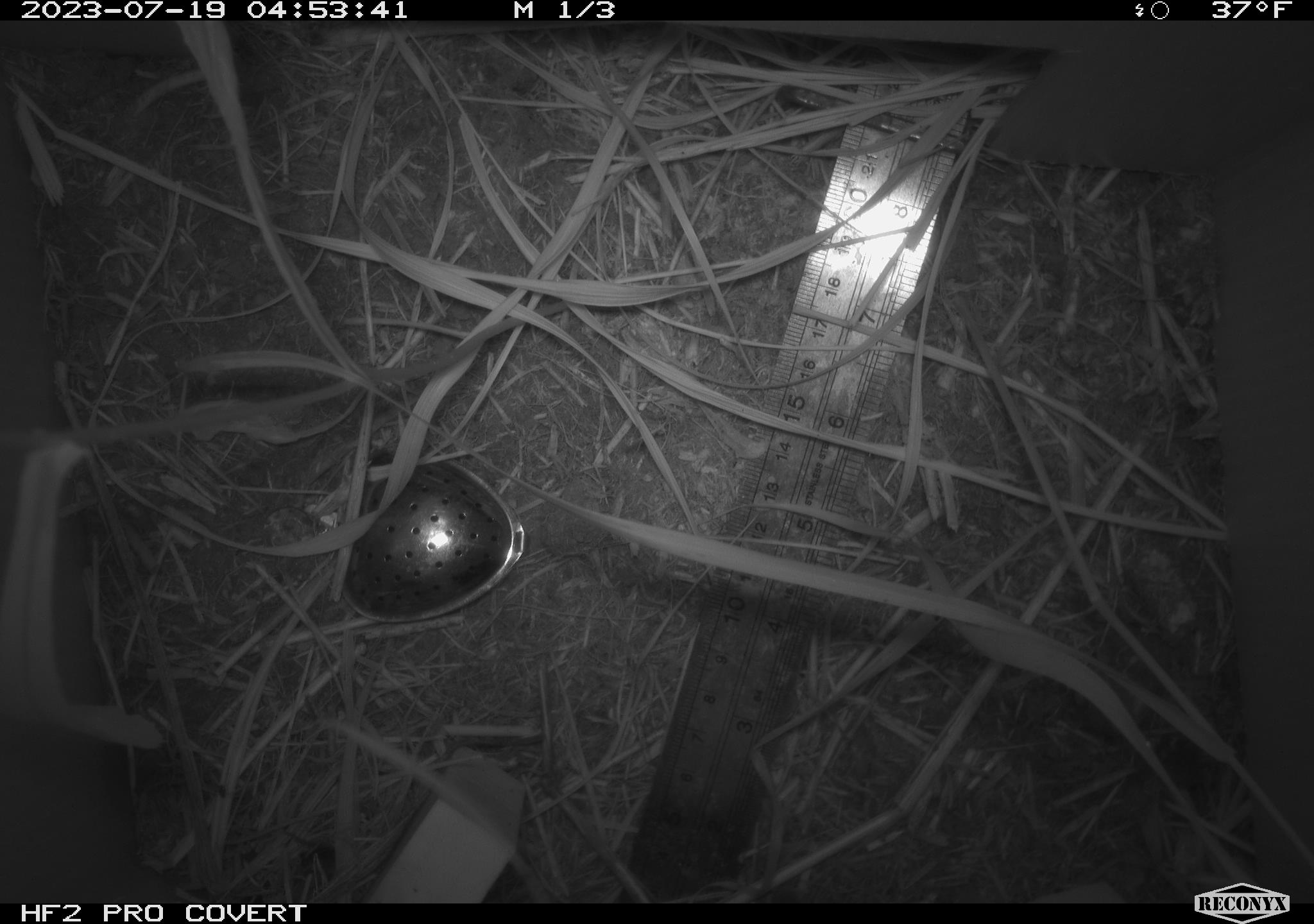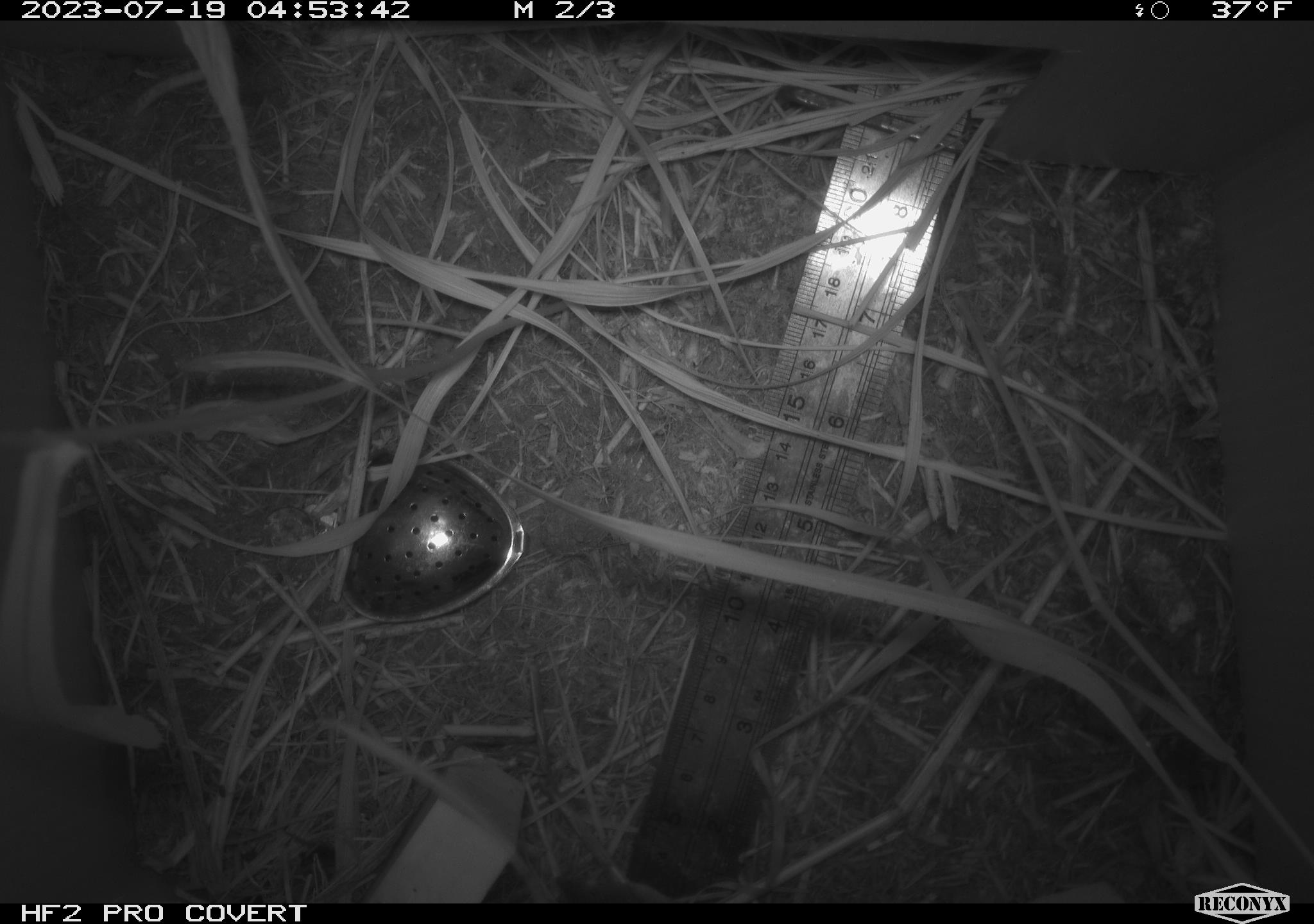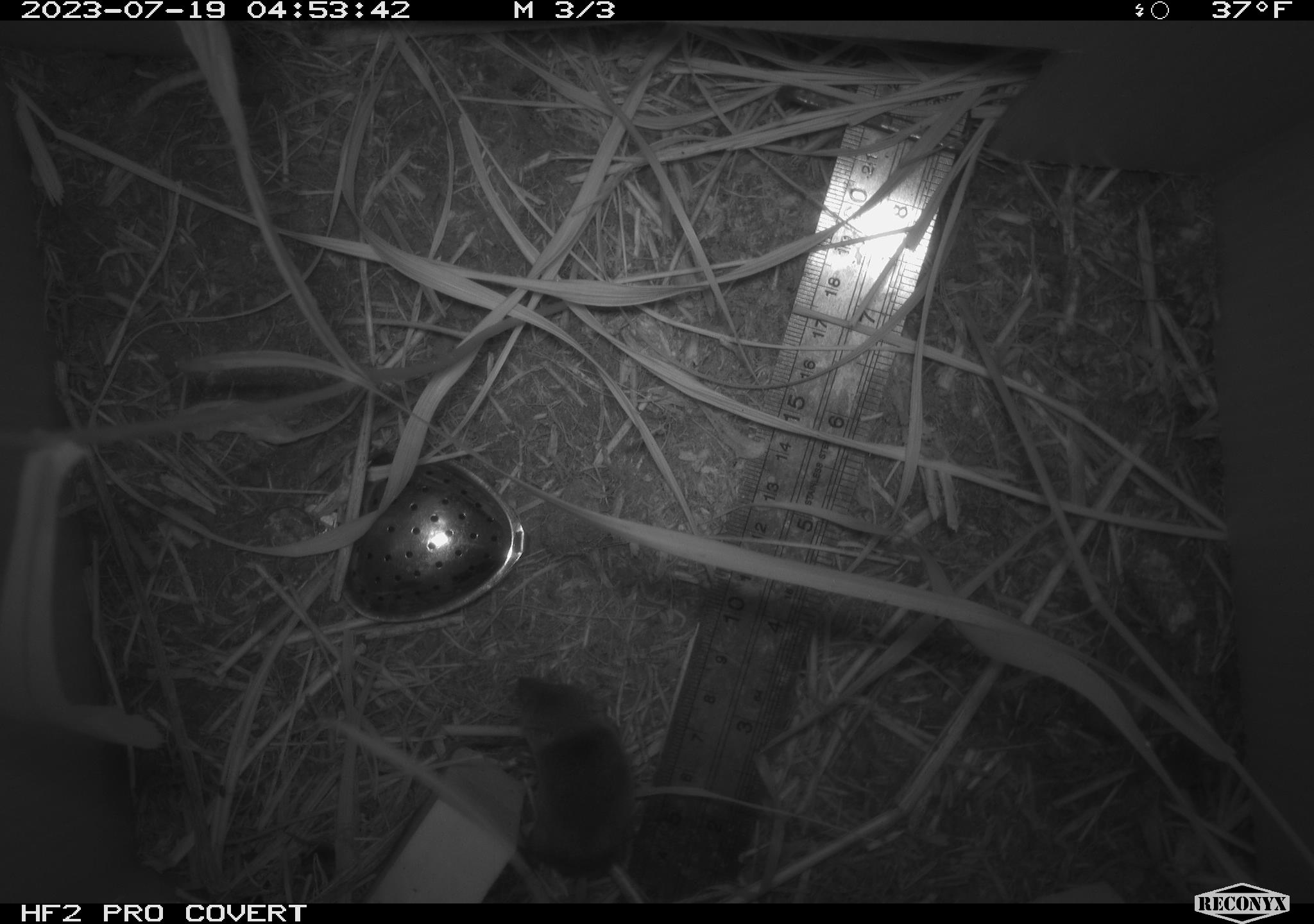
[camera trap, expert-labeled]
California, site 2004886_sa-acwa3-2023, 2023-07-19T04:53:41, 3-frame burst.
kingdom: Animalia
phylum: Chordata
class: Mammalia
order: Eulipotyphla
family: Soricidae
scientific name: Soricidae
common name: shrews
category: soricidae family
Soricidae family (shrews) (Soricidae).